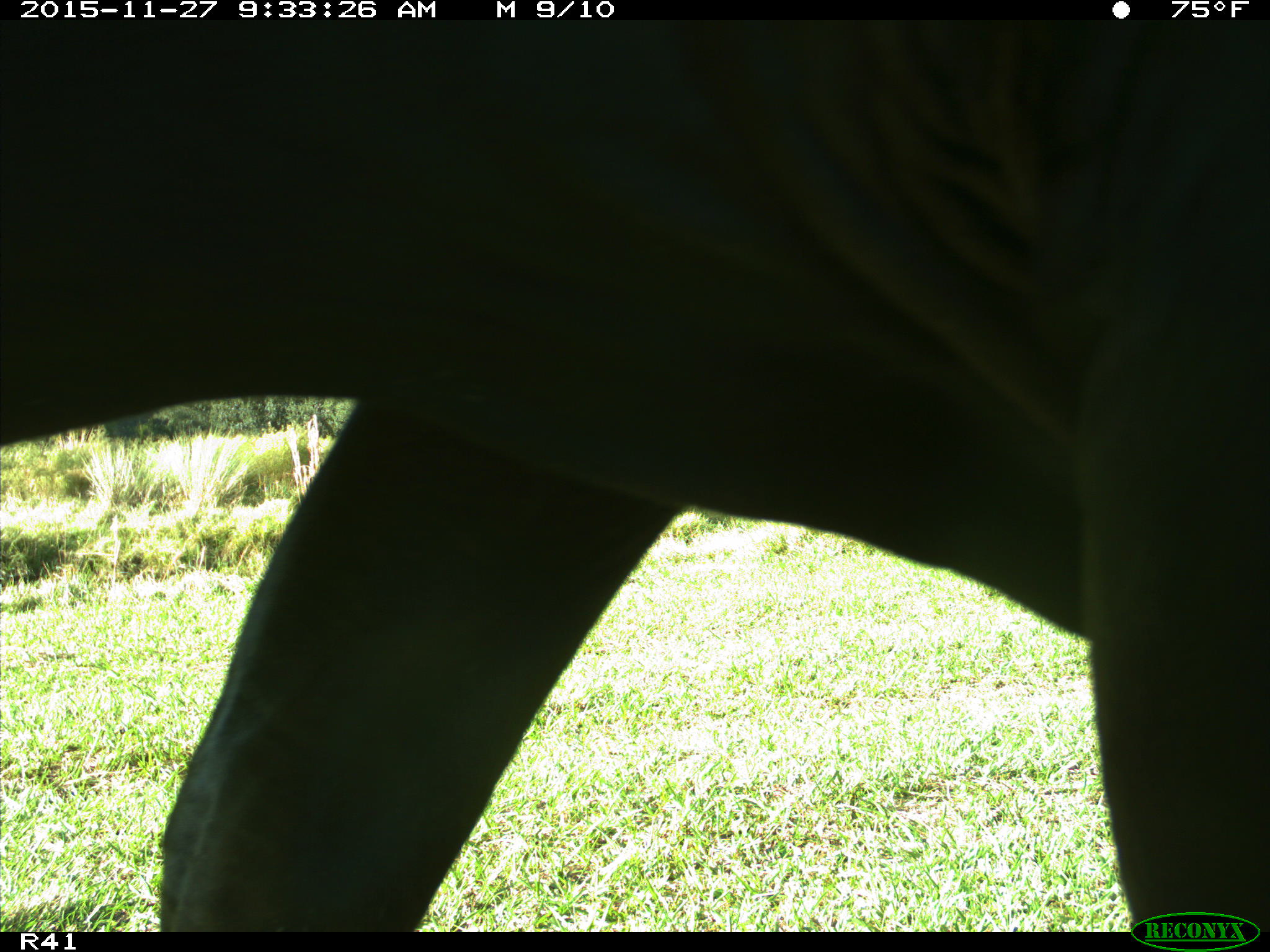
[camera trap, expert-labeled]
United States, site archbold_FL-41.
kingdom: Animalia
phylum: Chordata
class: Mammalia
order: Artiodactyla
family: Bovidae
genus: Bos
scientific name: Bos taurus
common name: domestic cow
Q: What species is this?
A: Bos taurus (domestic cow).